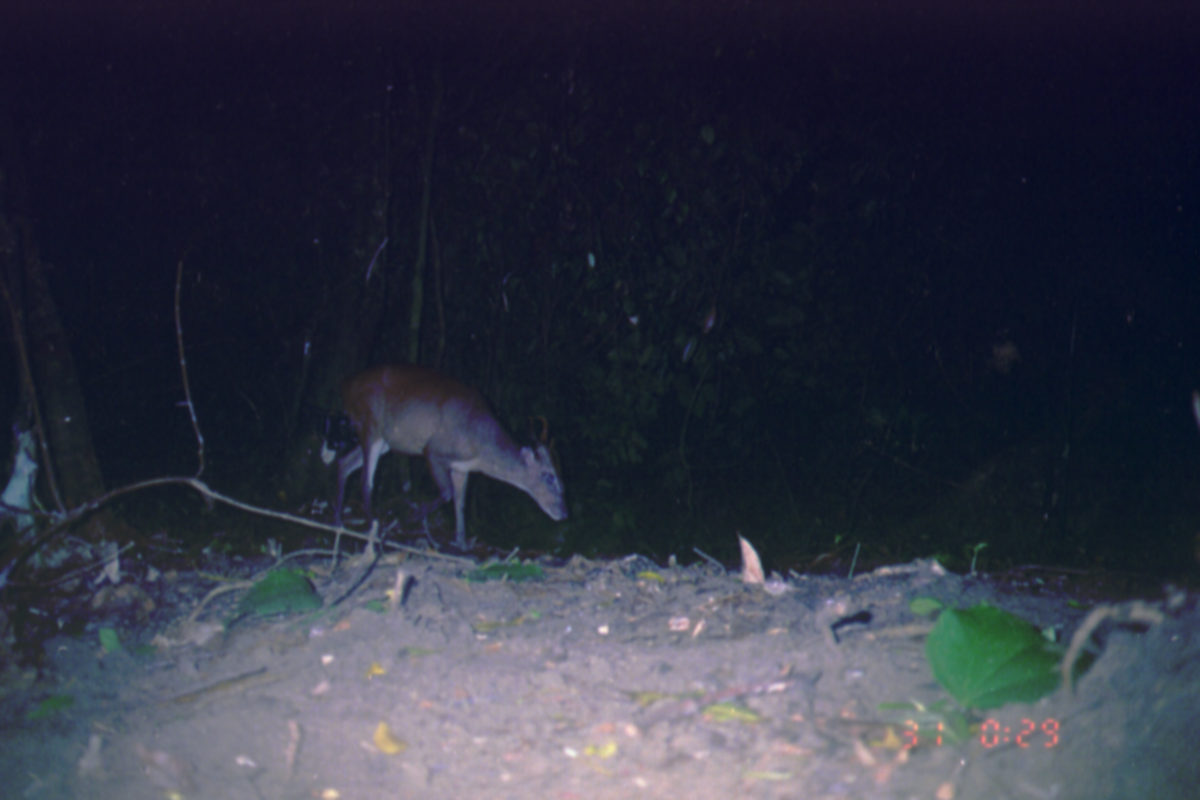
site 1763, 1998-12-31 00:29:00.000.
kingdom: Animalia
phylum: Chordata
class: Mammalia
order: Artiodactyla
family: Cervidae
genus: Muntiacus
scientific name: Muntiacus muntjak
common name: southern red muntjac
Muntiacus muntjak (southern red muntjac), count 1.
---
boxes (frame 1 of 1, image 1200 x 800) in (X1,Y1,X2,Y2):
muntiacus muntjak: (326,362,571,553)